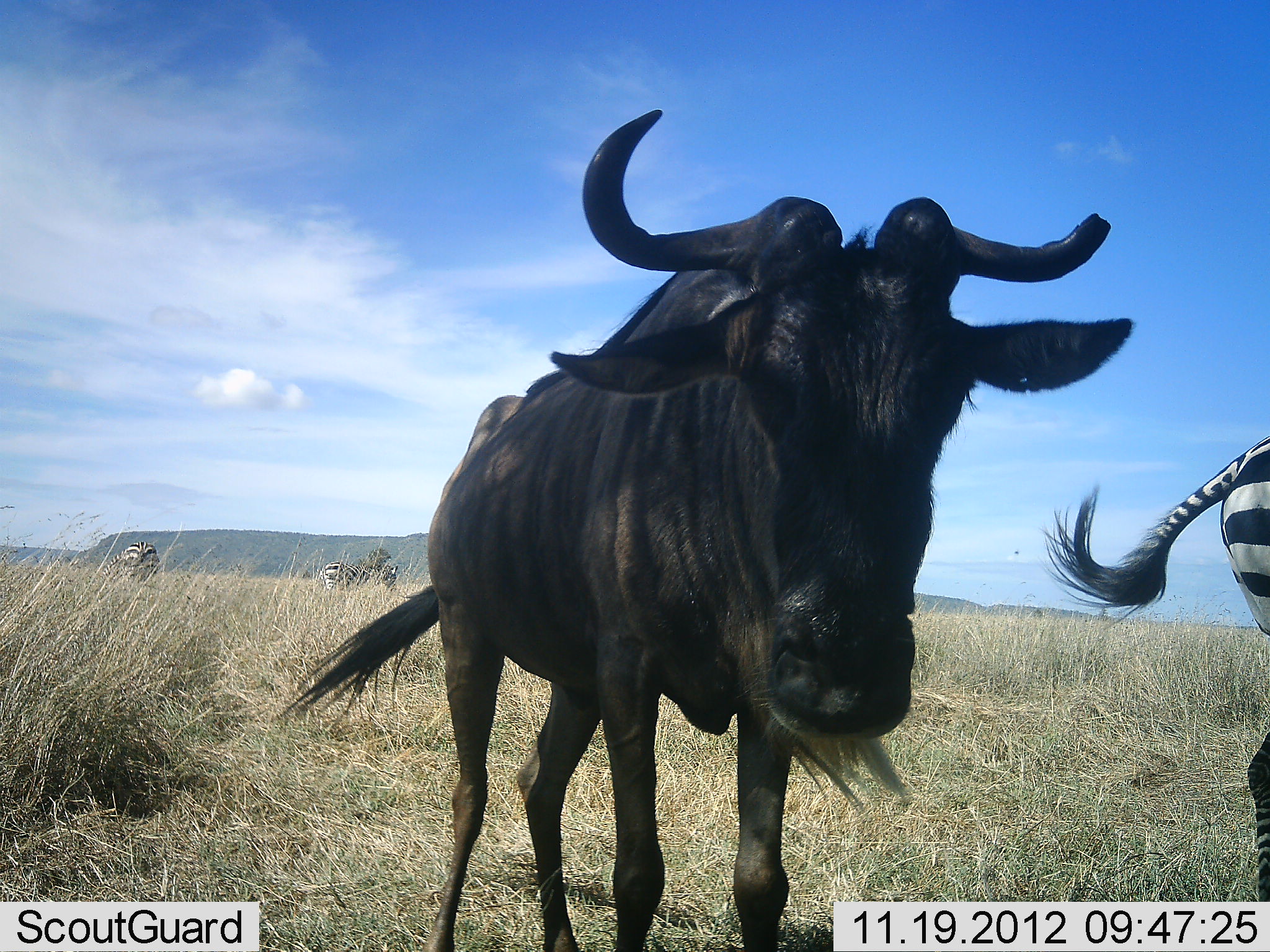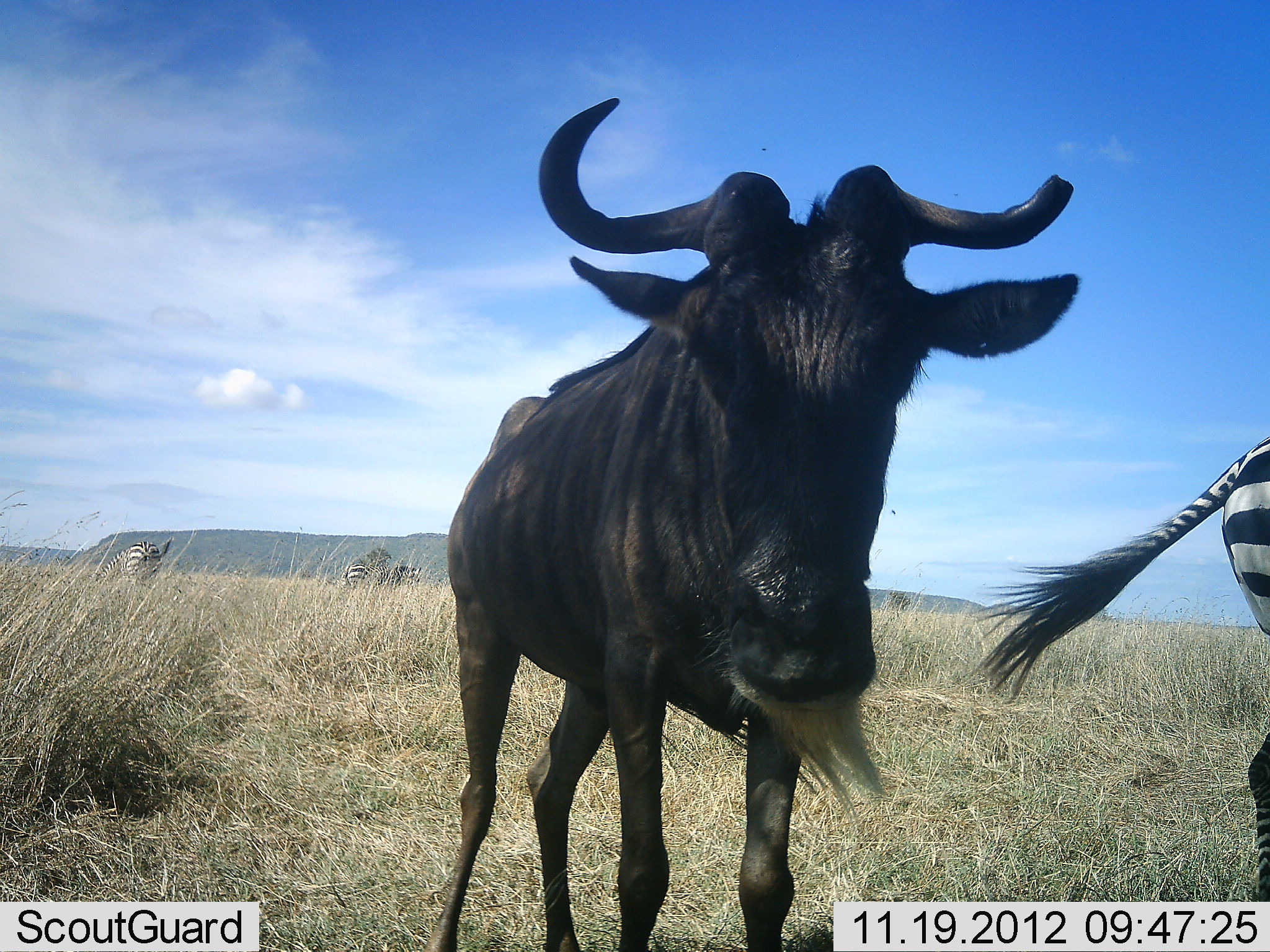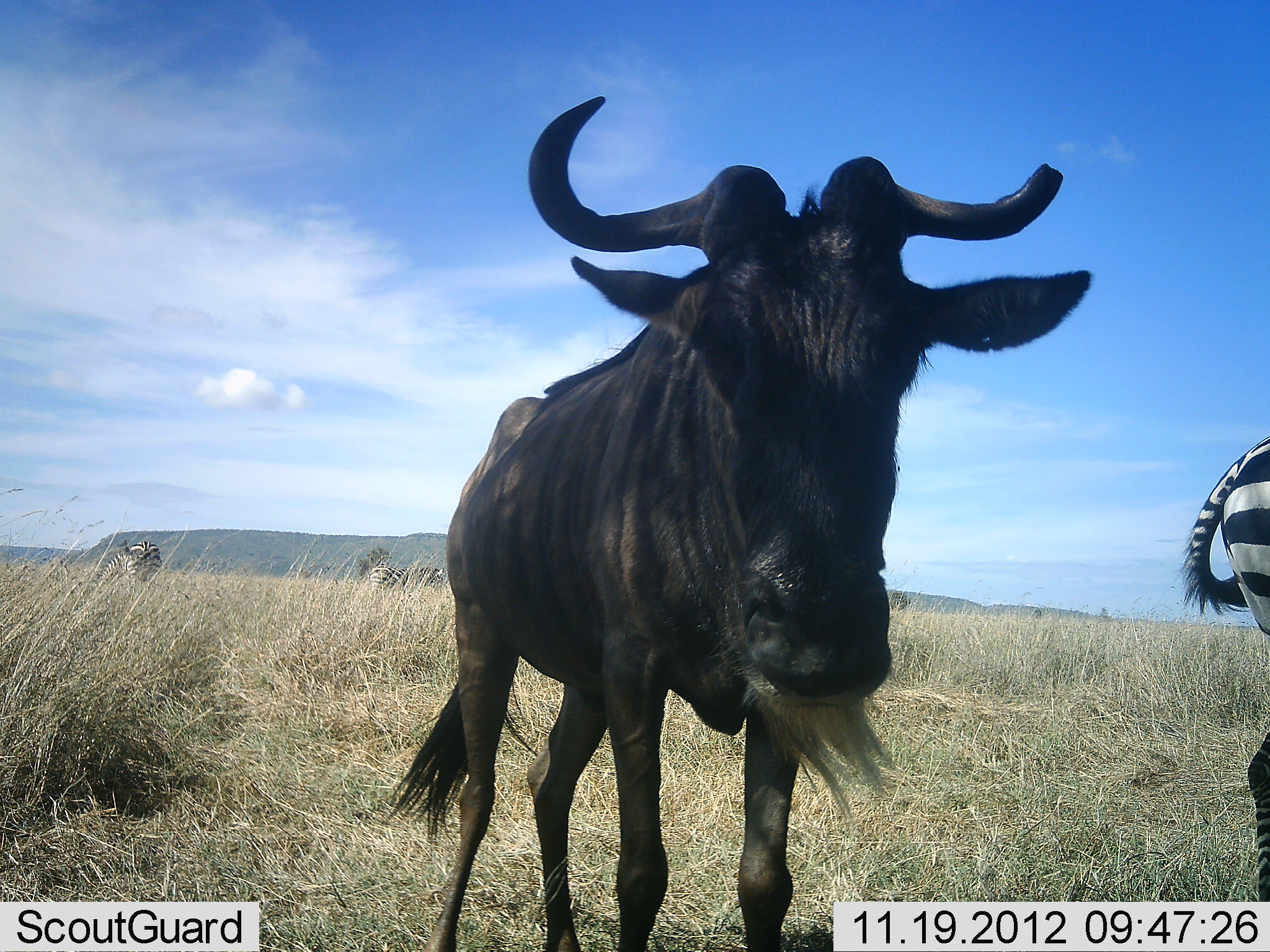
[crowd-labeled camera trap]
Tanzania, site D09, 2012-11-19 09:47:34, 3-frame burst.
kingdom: Animalia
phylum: Chordata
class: Mammalia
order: Artiodactyla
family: Bovidae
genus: Connochaetes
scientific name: Connochaetes taurinus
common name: blue wildebeest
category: wildebeest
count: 1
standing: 100%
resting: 10%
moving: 0%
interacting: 0%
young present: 0%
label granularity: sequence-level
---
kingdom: Animalia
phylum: Chordata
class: Mammalia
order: Perissodactyla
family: Equidae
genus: Equus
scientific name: Equus quagga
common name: plains zebra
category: zebra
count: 3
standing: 90%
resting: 10%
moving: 20%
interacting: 0%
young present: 0%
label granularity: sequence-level